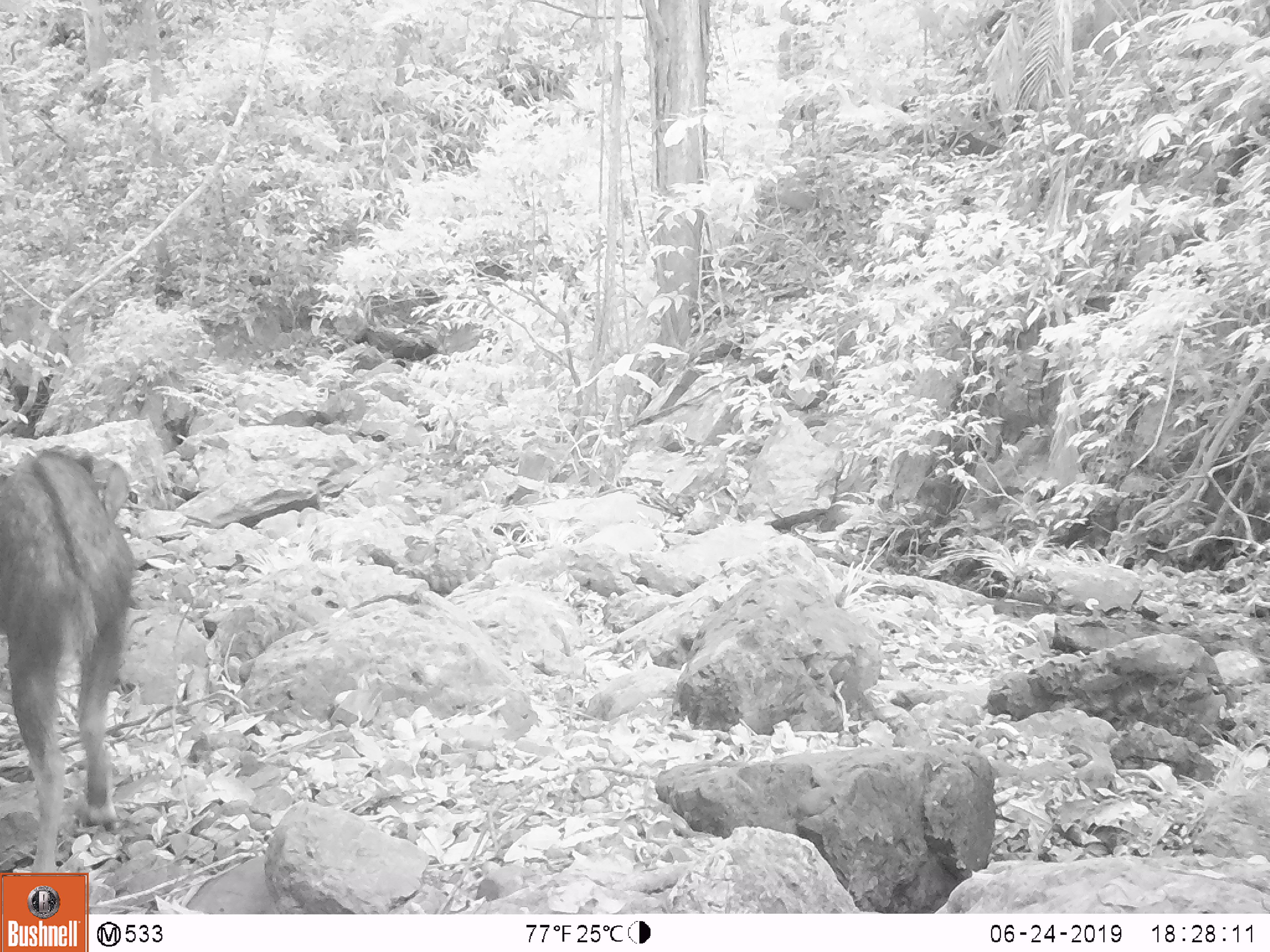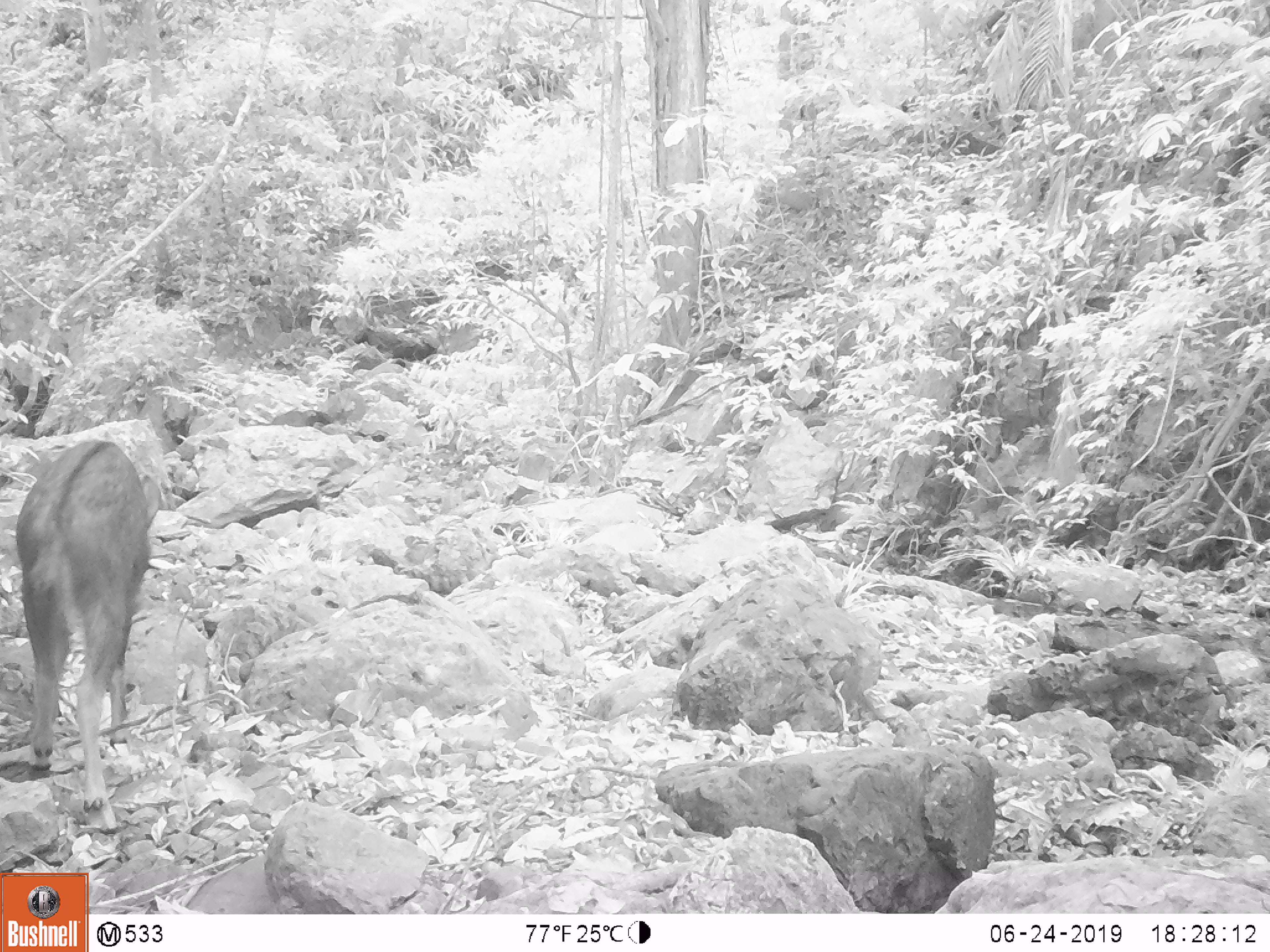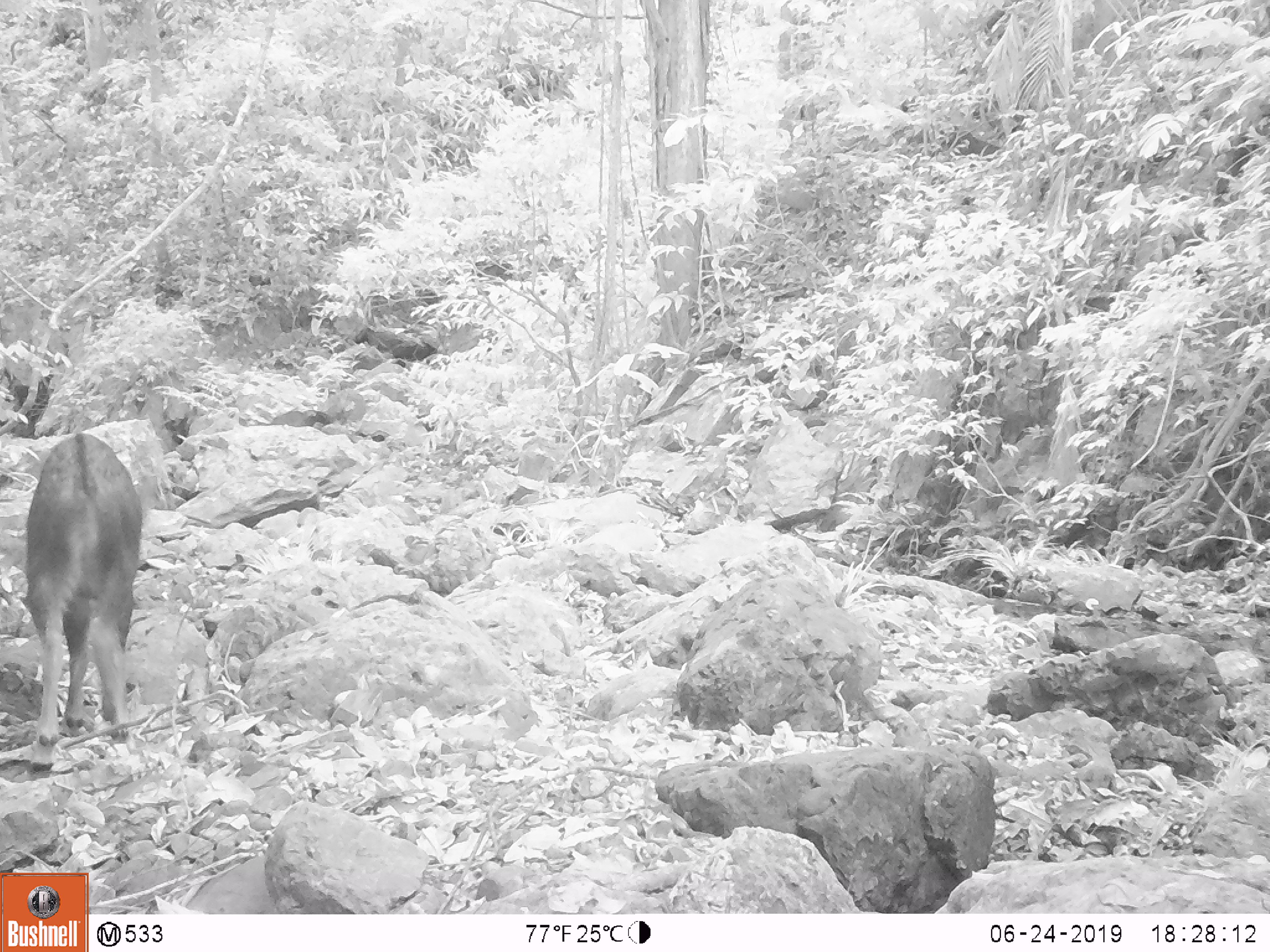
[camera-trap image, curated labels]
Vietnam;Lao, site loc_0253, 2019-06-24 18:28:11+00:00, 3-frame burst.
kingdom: Animalia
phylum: Chordata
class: Mammalia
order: Artiodactyla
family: Bovidae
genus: Capricornis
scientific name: Capricornis sumatraensis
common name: chinese serow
Chinese serow (Capricornis sumatraensis). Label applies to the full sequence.